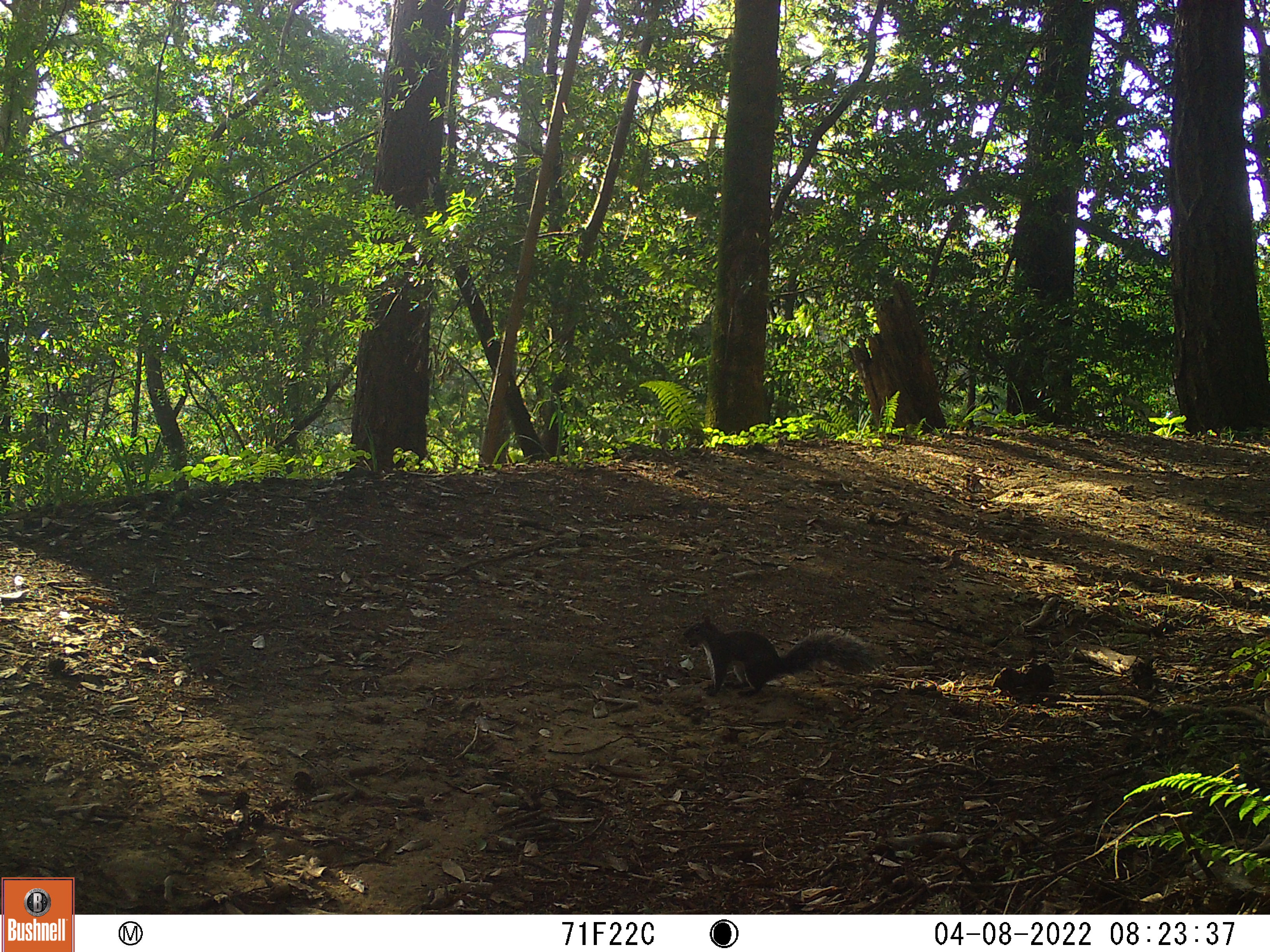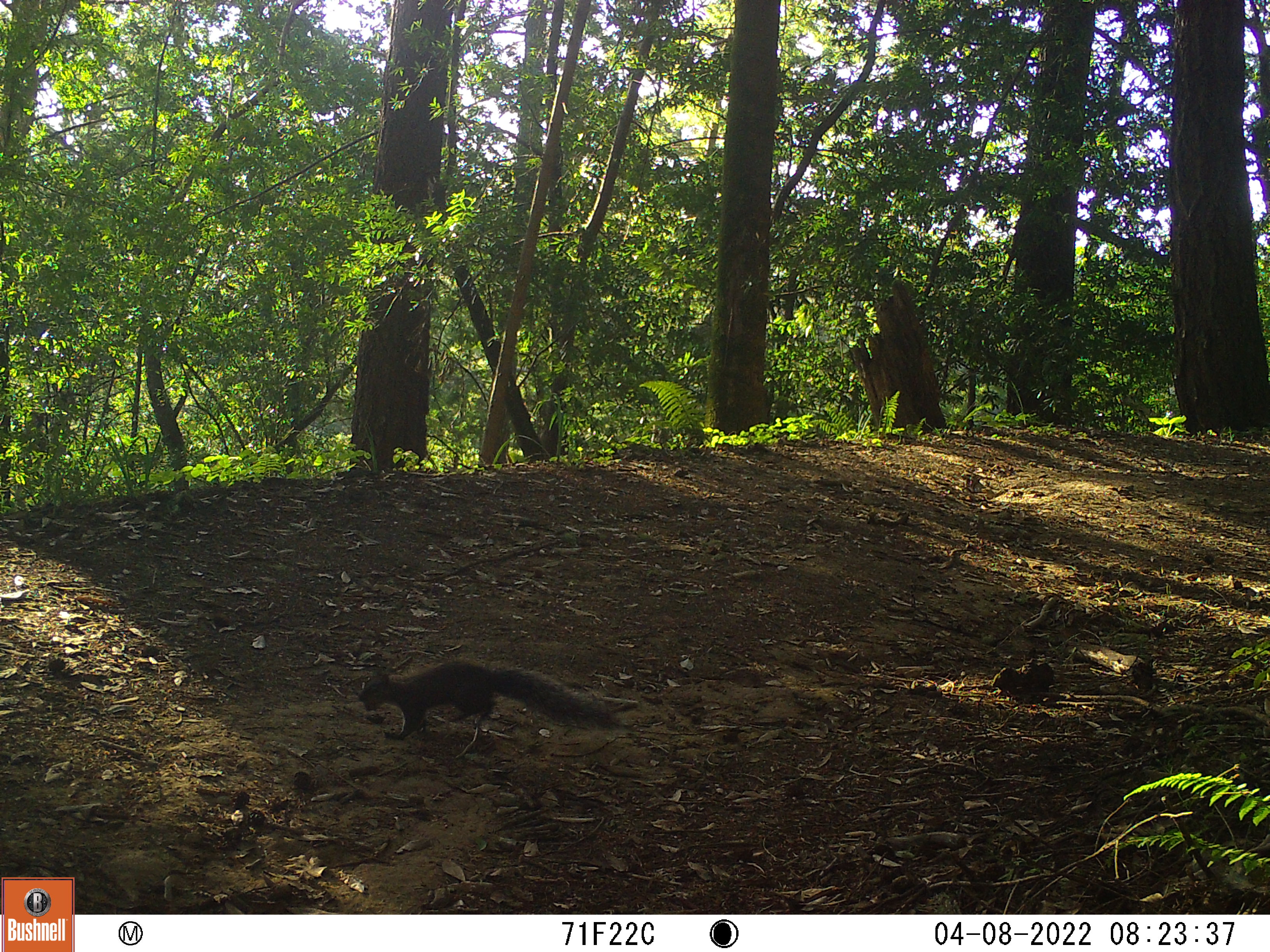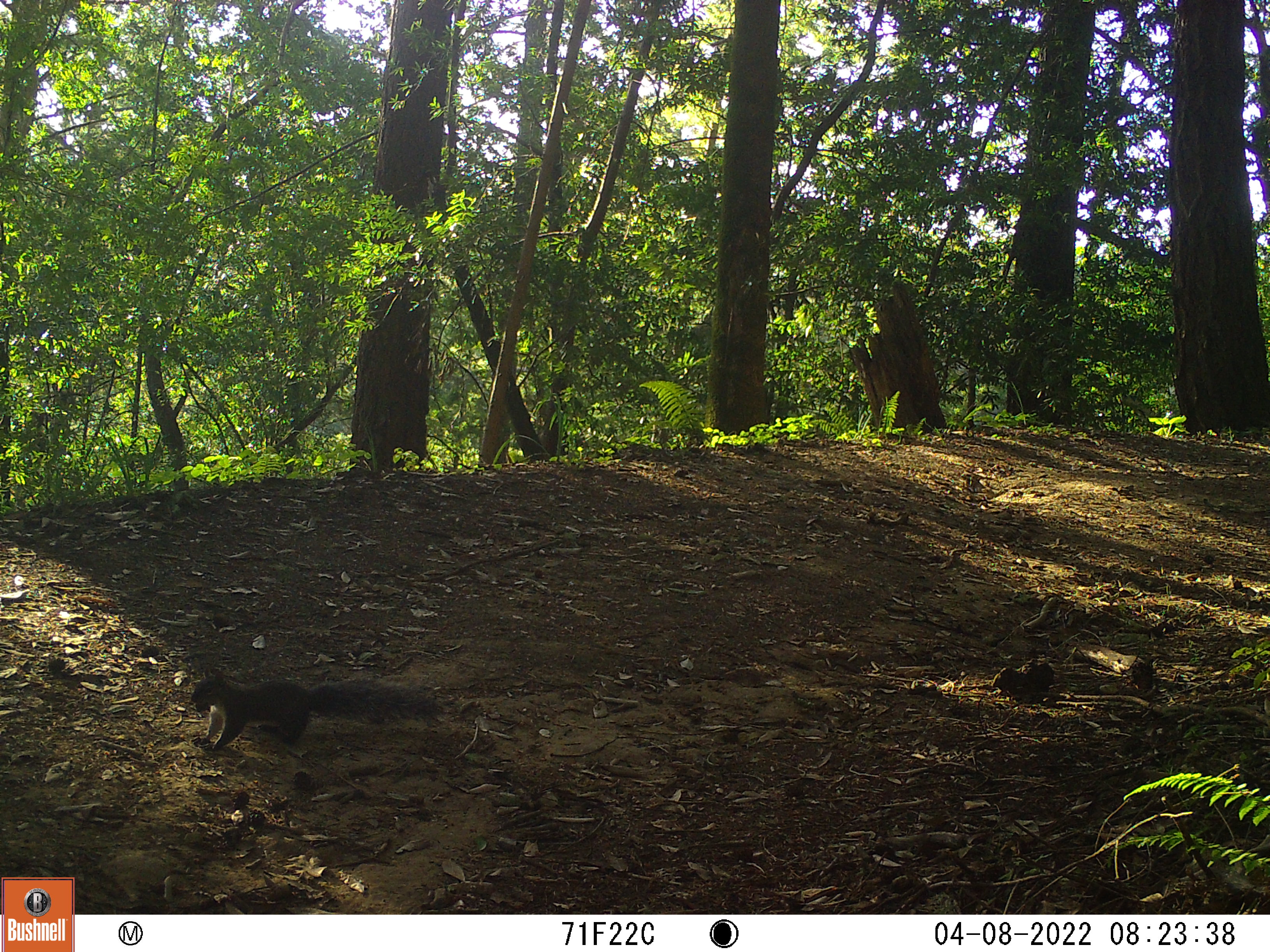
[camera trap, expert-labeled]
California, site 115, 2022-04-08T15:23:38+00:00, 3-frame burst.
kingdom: Animalia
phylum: Chordata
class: Mammalia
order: Rodentia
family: Sciuridae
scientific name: Sciuridae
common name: squirrel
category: unknown squirrel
Unknown squirrel (squirrel) (Sciuridae).